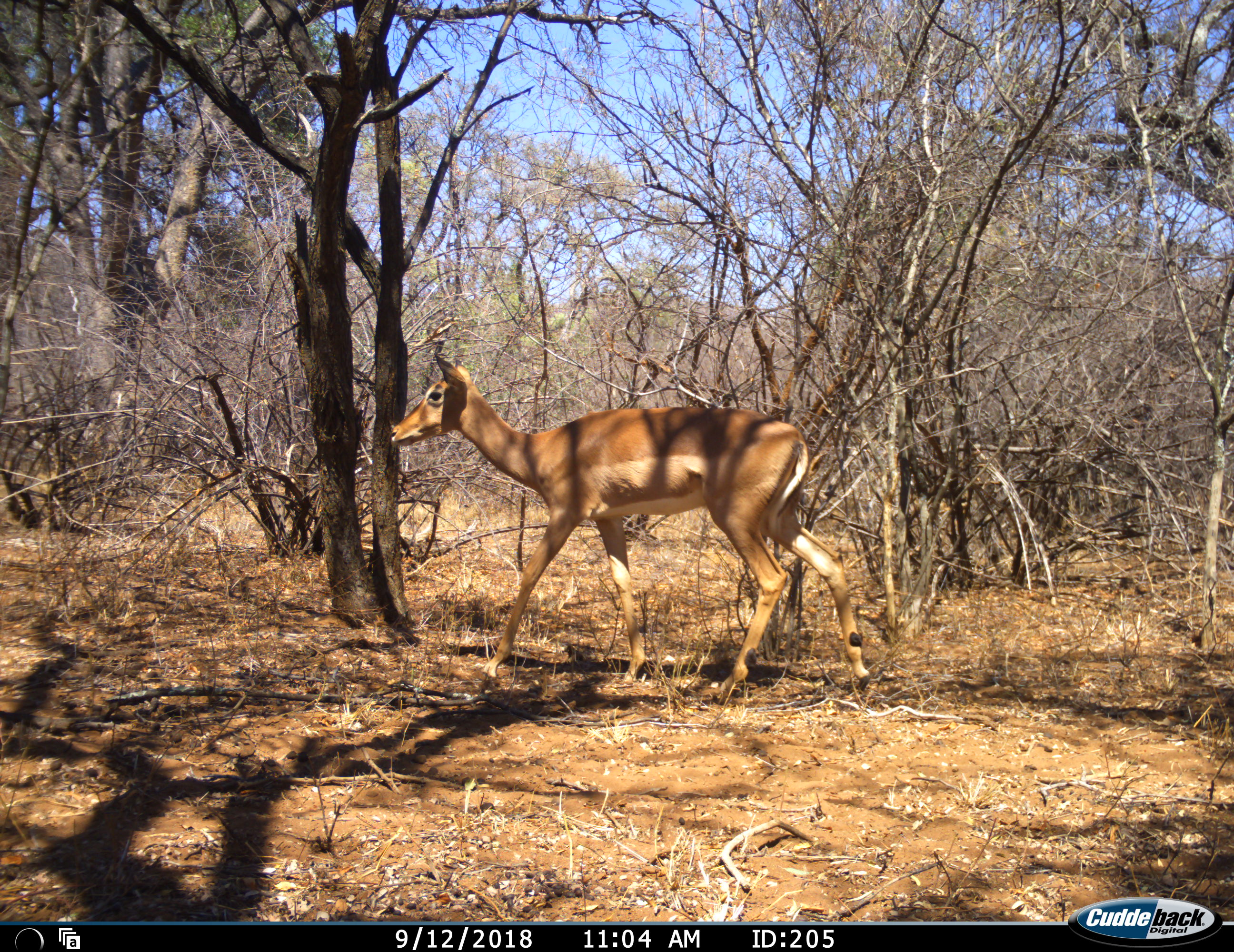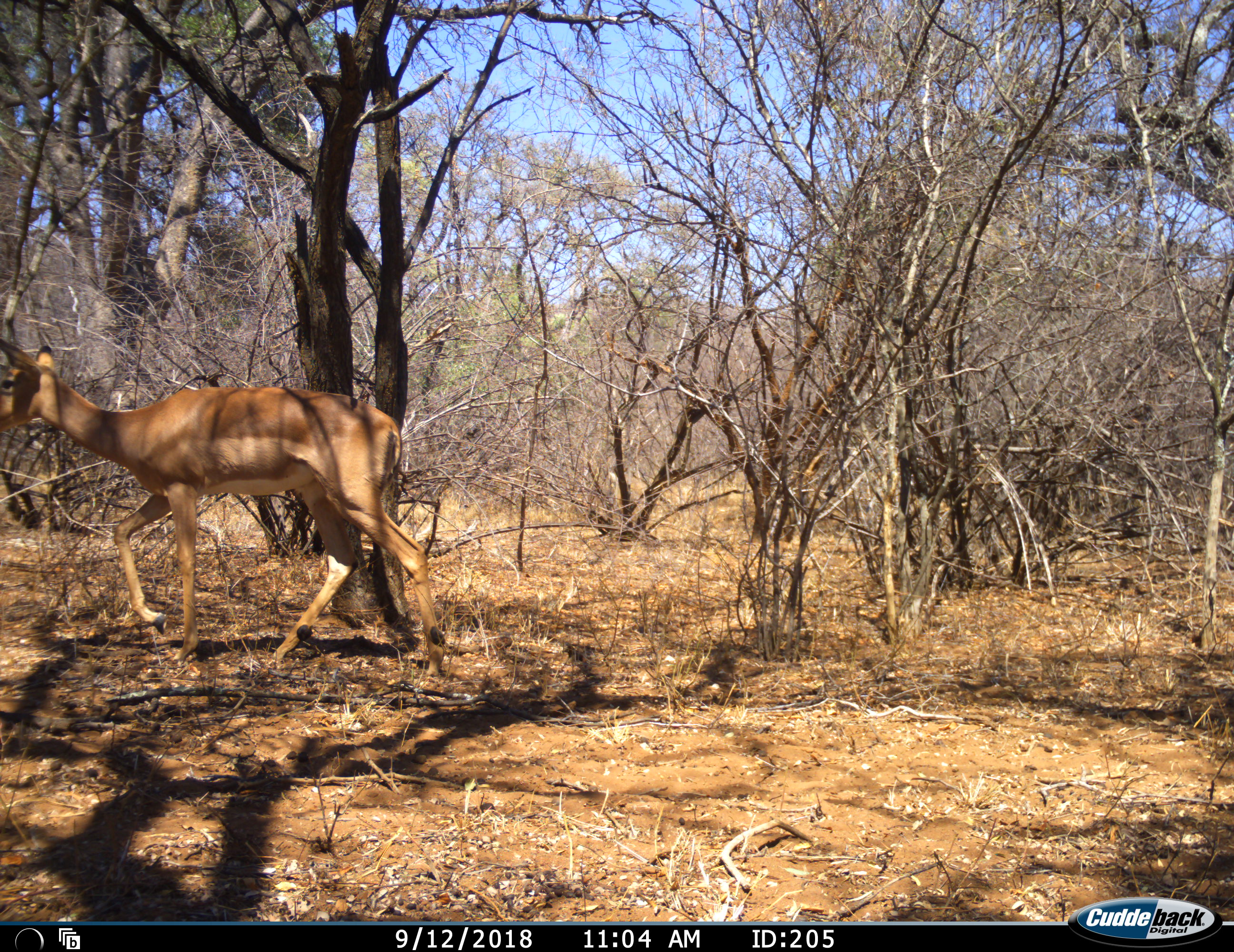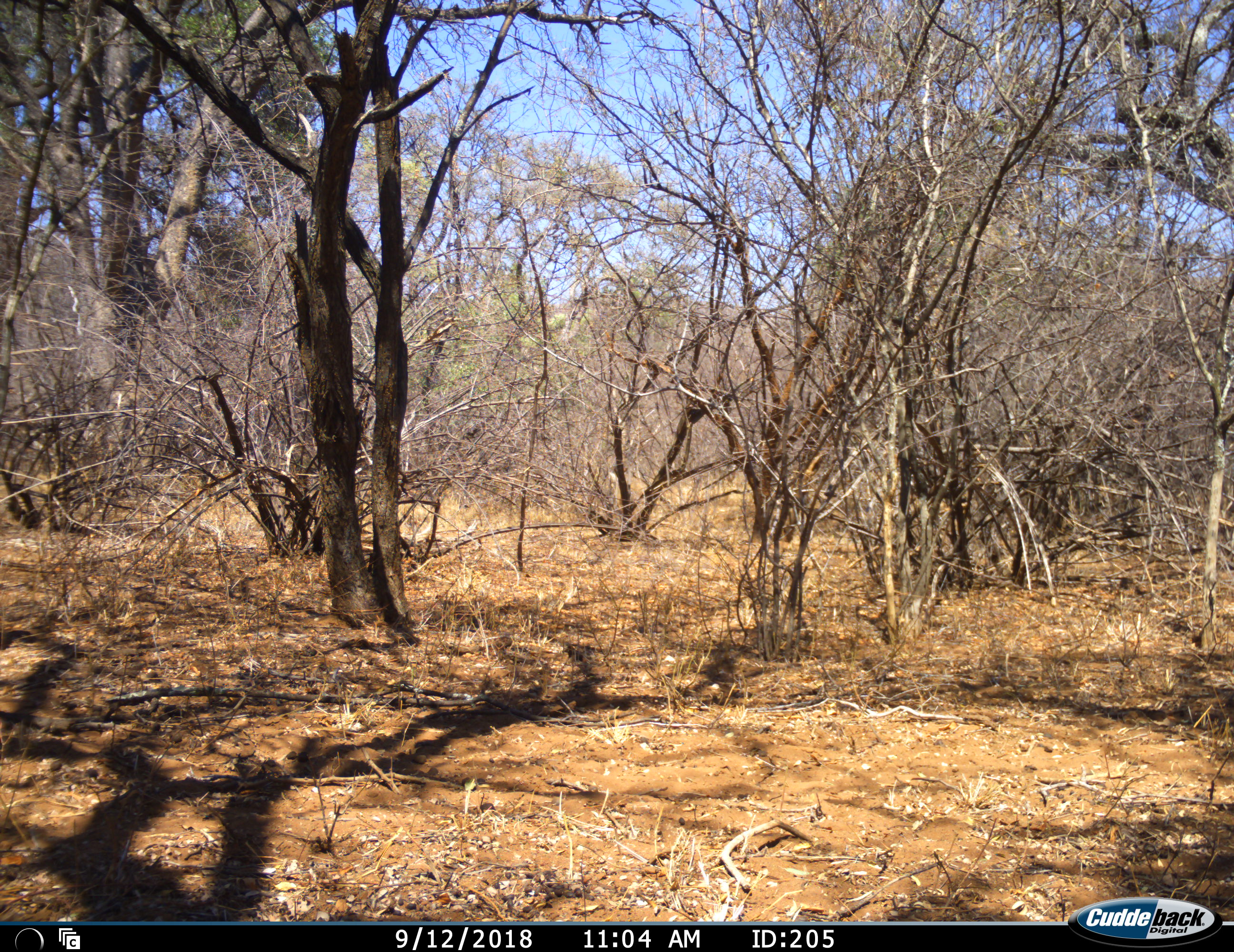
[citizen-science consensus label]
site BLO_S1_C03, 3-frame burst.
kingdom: Animalia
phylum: Chordata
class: Mammalia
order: Artiodactyla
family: Bovidae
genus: Aepyceros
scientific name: Aepyceros melampus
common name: impala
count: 1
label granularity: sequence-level